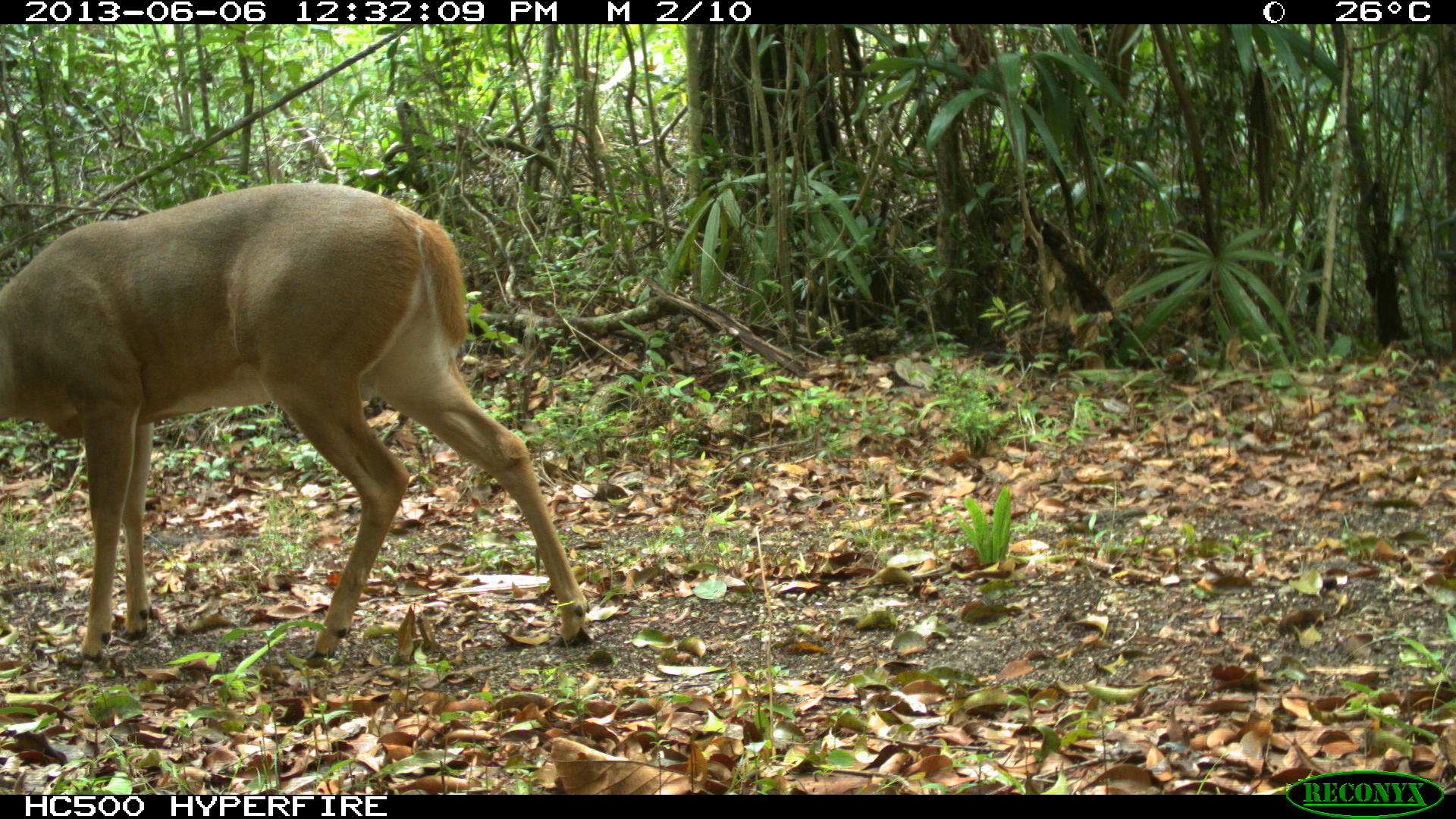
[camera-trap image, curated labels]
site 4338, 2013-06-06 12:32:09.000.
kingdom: Animalia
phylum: Chordata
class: Mammalia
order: Artiodactyla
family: Cervidae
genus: Odocoileus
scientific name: Odocoileus virginianus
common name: white-tailed deer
Odocoileus virginianus (white-tailed deer), count 1, sex male.